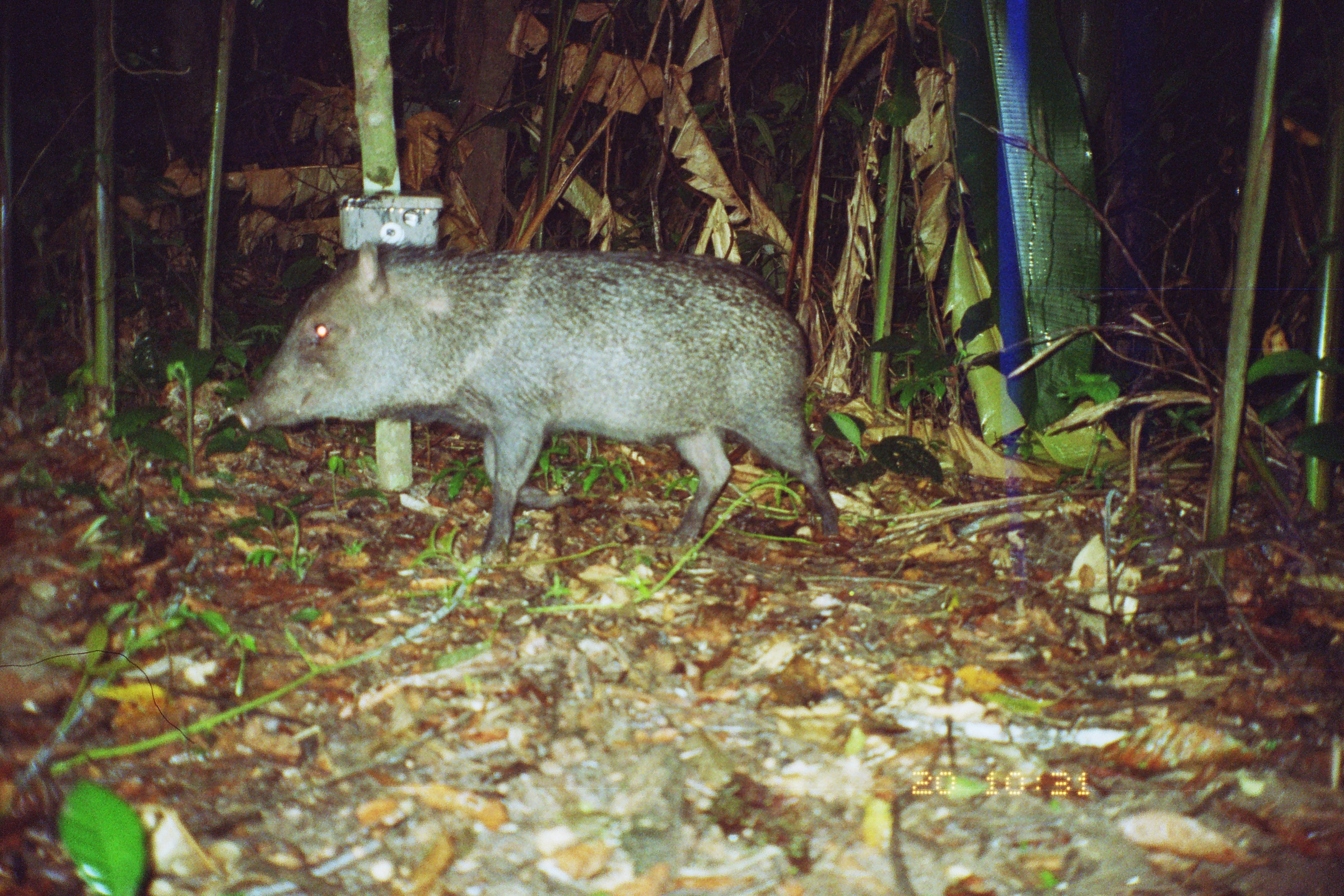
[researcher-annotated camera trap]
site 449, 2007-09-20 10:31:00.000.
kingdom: Animalia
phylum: Chordata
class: Mammalia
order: Artiodactyla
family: Tayassuidae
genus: Pecari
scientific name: Pecari tajacu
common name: collared peccary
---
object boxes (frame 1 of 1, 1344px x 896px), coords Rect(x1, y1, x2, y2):
pecari tajacu: Rect(233, 237, 843, 574)